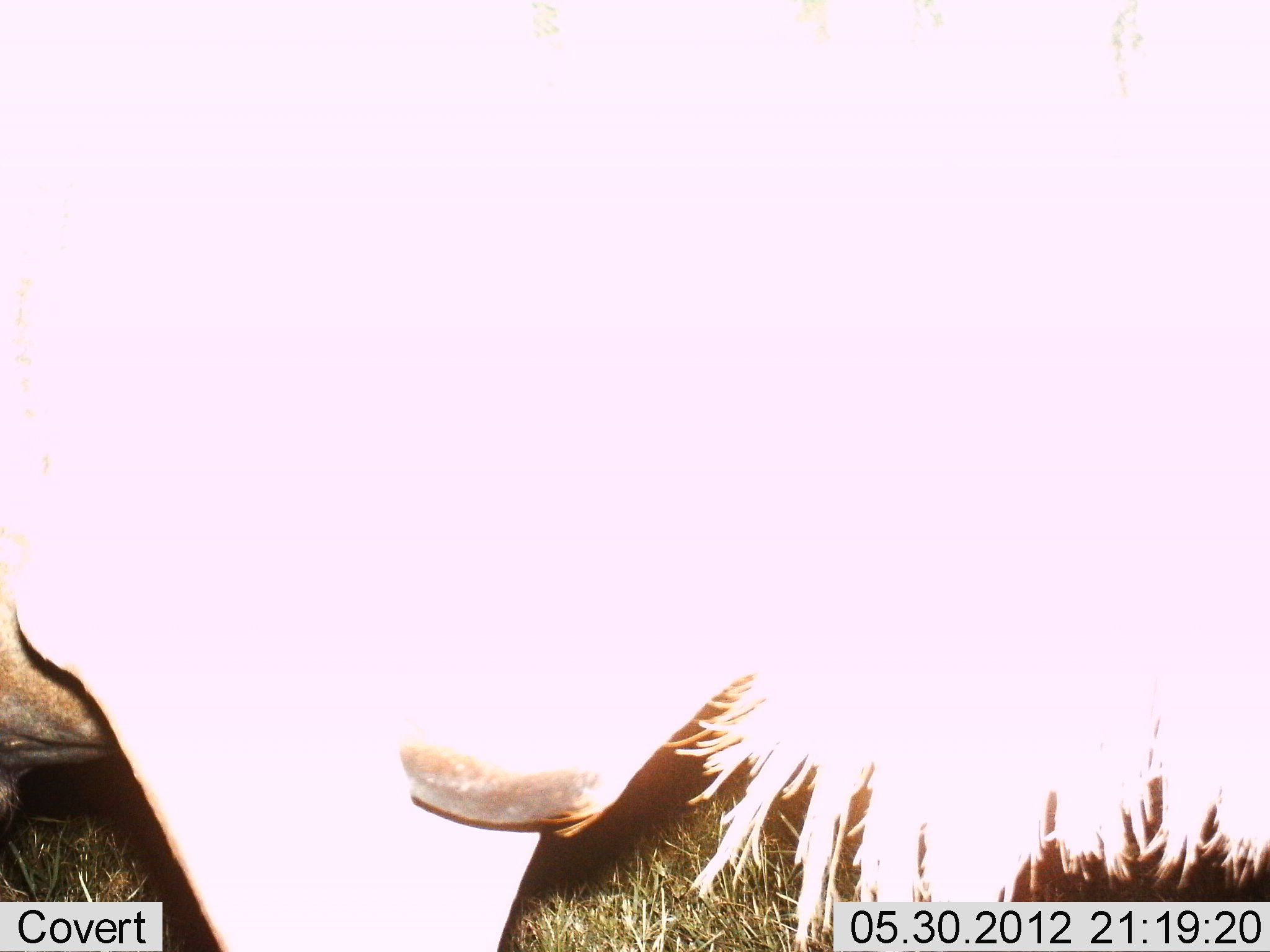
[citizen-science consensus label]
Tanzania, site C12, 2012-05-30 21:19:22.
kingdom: Animalia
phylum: Chordata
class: Mammalia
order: Artiodactyla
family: Bovidae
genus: Connochaetes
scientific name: Connochaetes taurinus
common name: blue wildebeest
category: wildebeest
Wildebeest (blue wildebeest) (Connochaetes taurinus), count 1. Behavior (volunteer vote fractions): standing 100%, resting 0%, moving 10%, interacting 0%. Young present (vote fraction): 0%. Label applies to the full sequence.